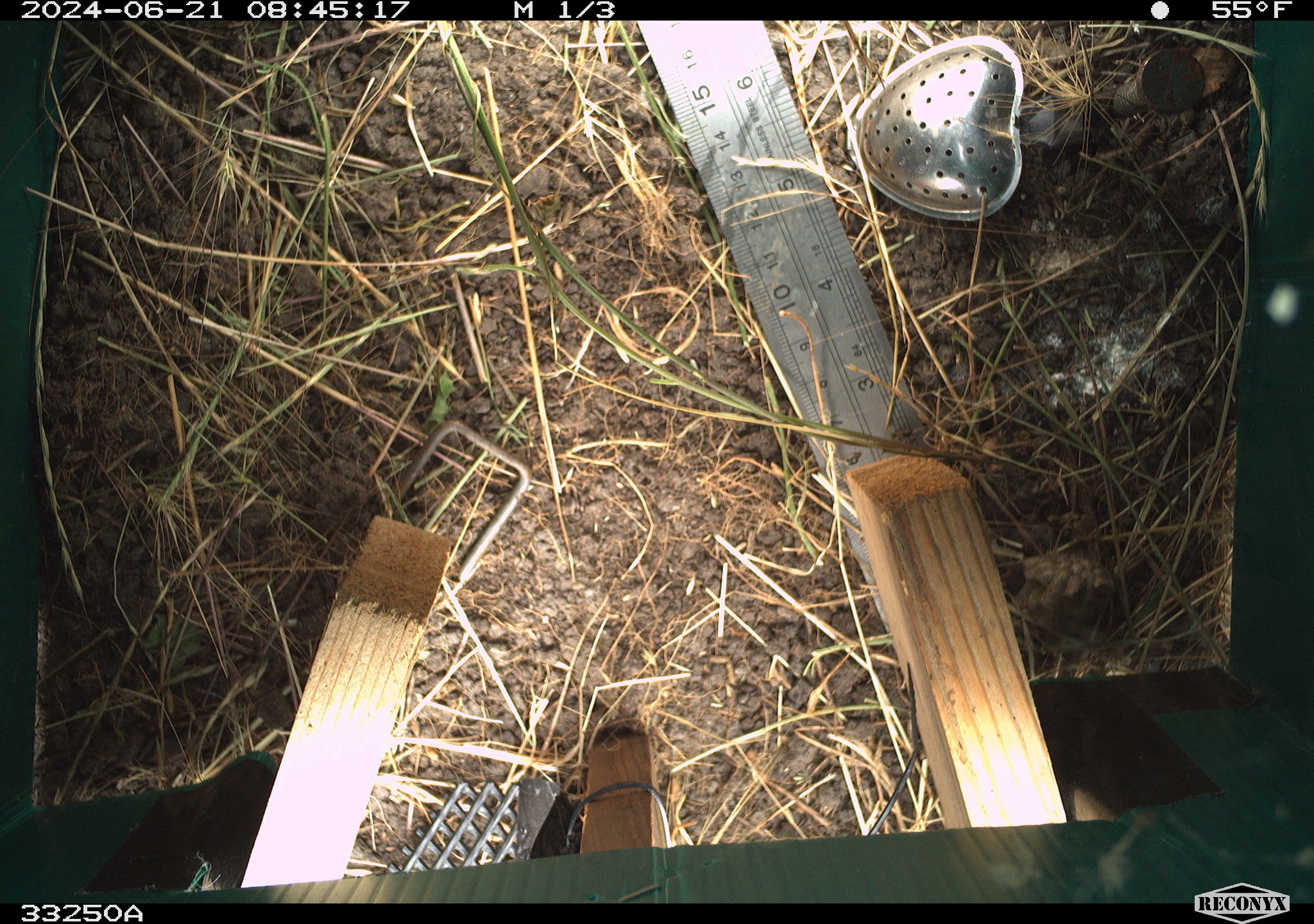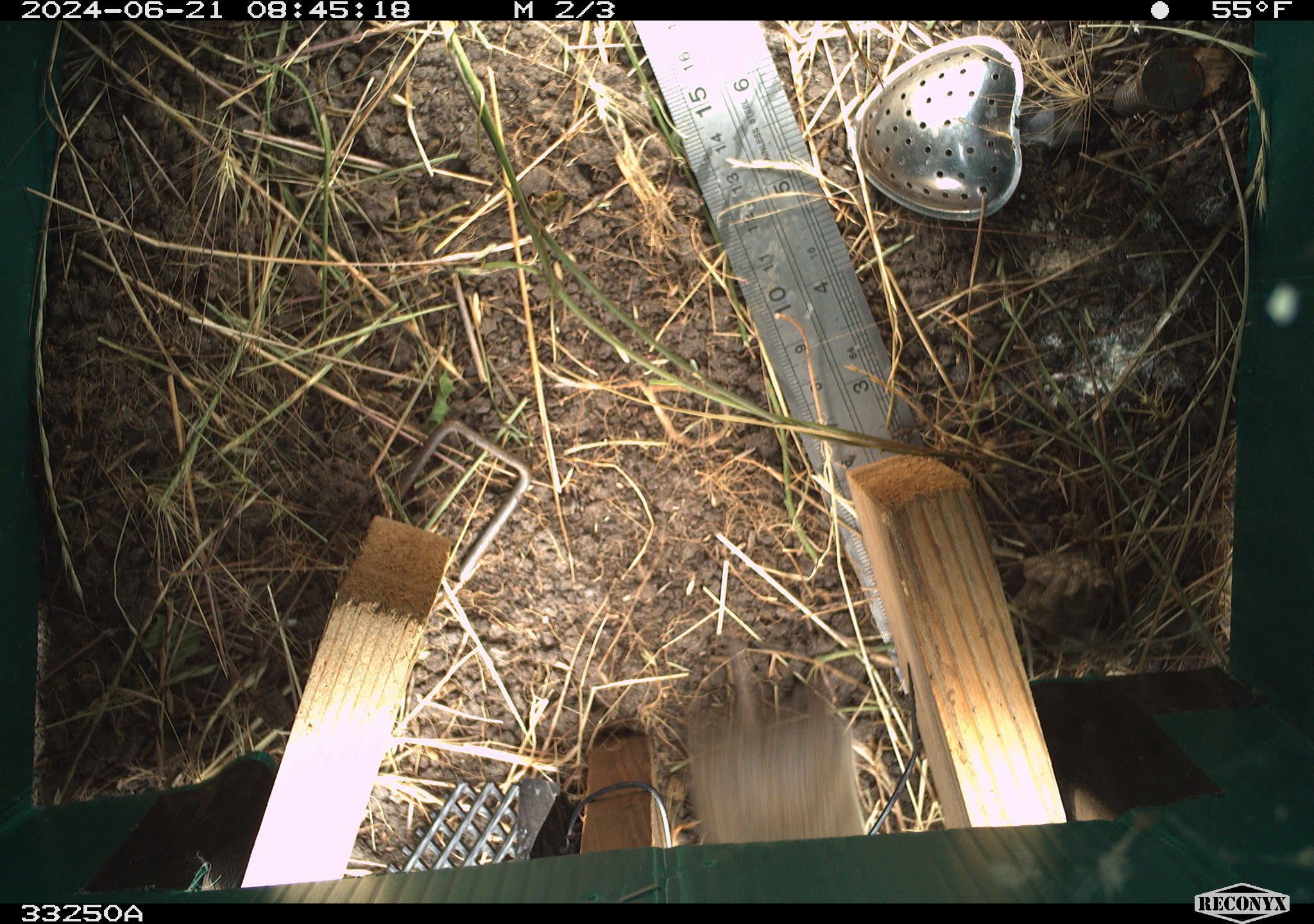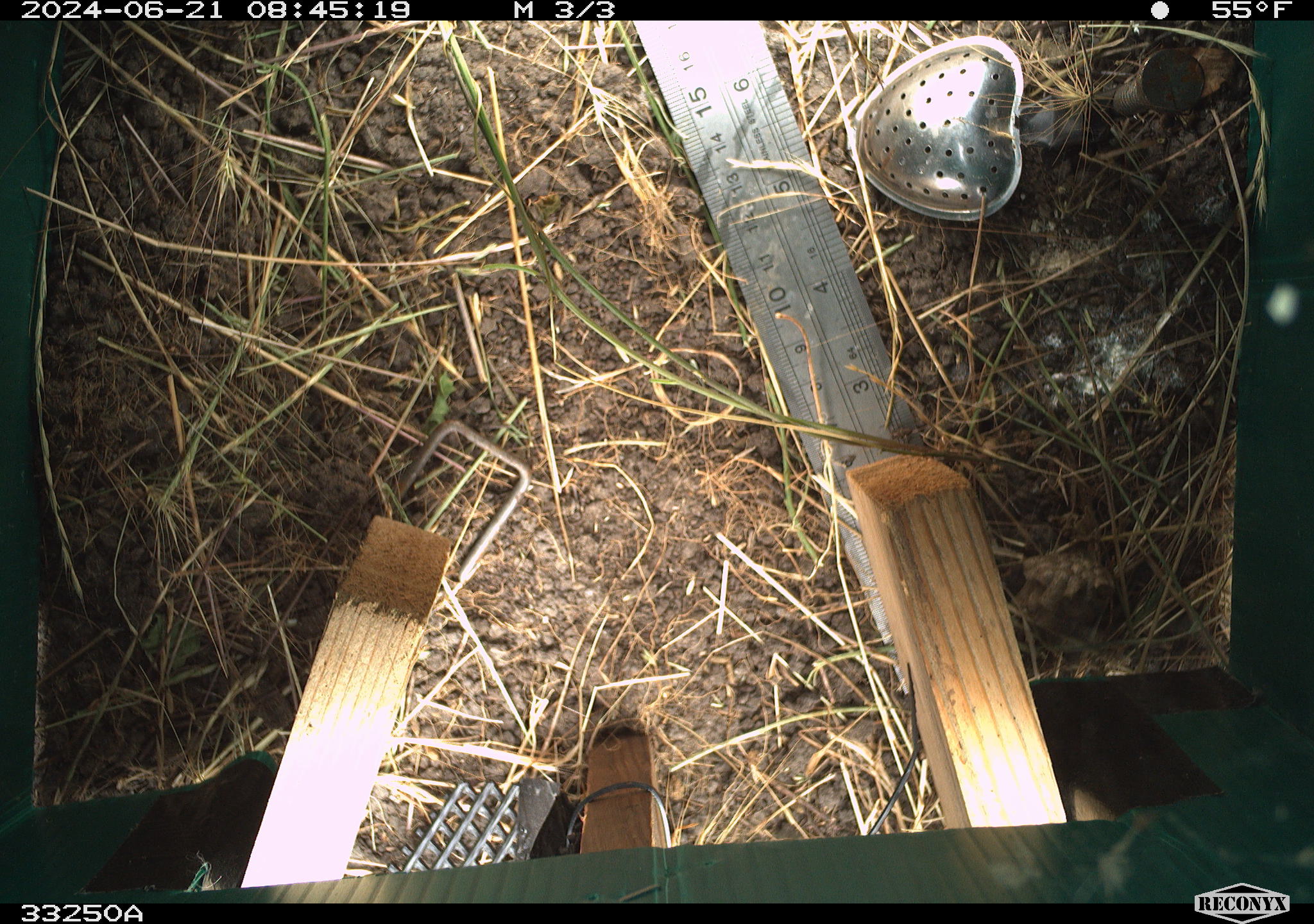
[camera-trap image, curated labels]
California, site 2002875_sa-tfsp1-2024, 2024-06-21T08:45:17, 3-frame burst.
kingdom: Animalia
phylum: Chordata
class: Mammalia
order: Rodentia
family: Cricetidae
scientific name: Arvicolinae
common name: voles, lemmings, and muskrats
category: arvicolinae subfamily